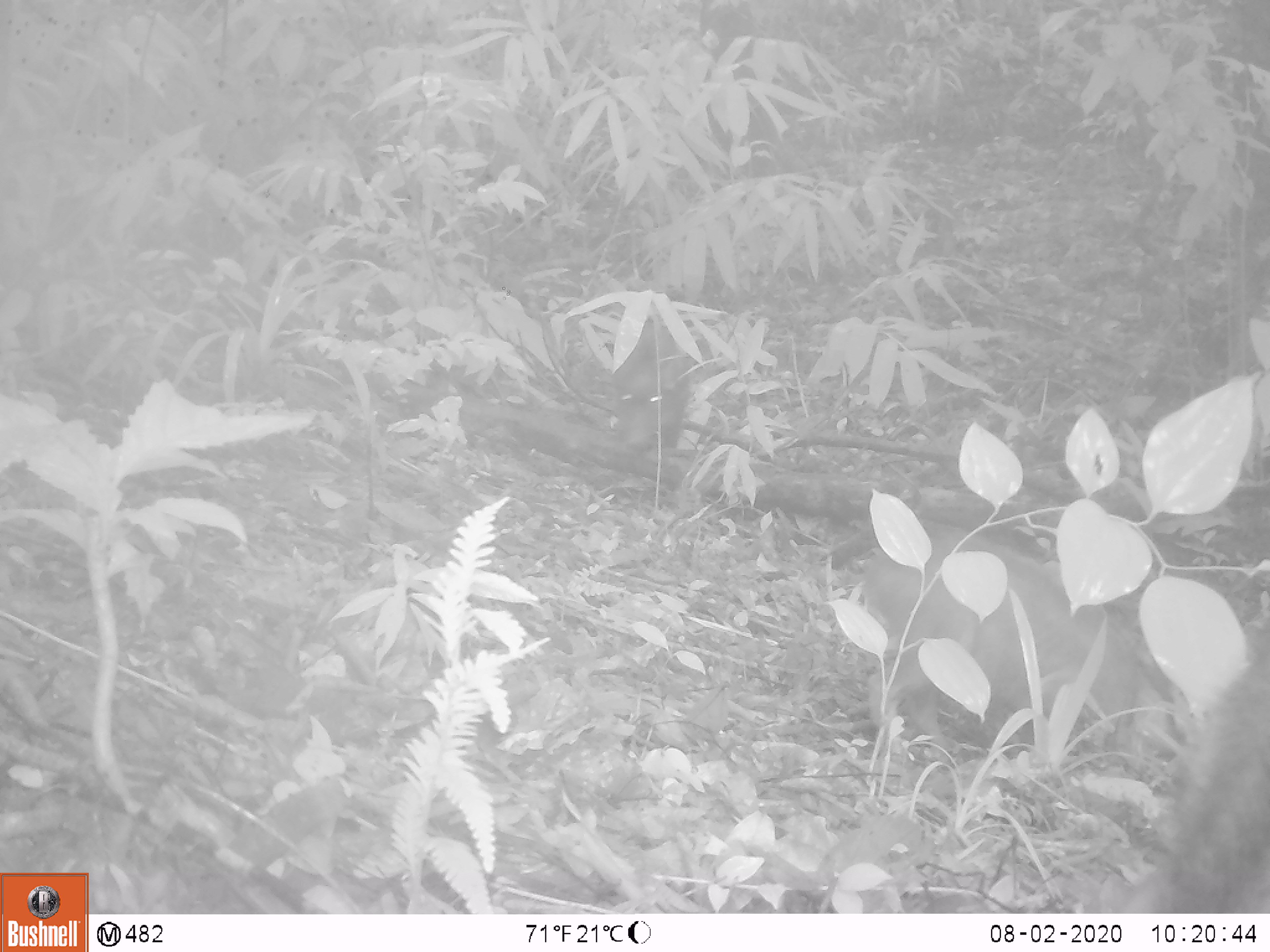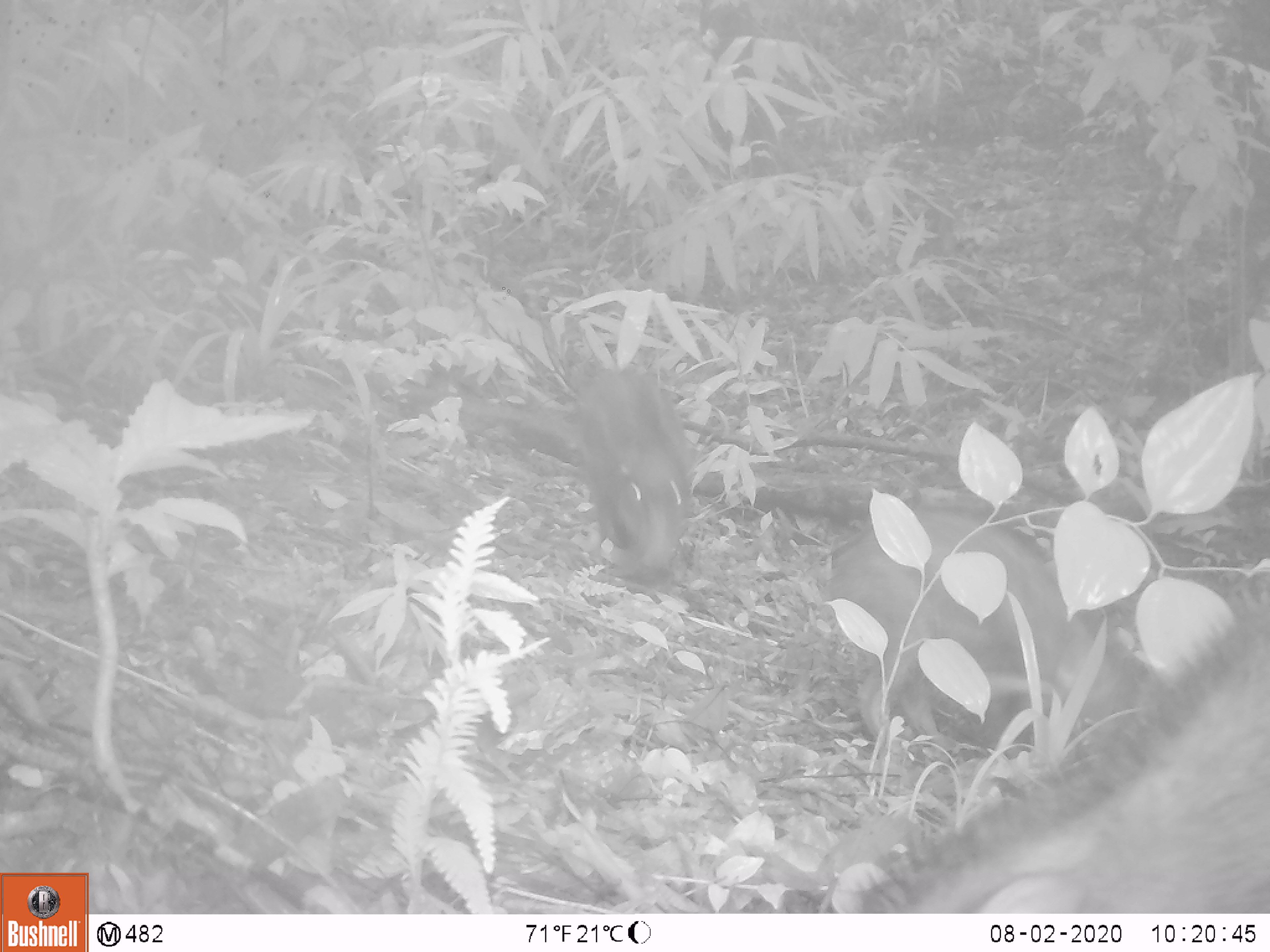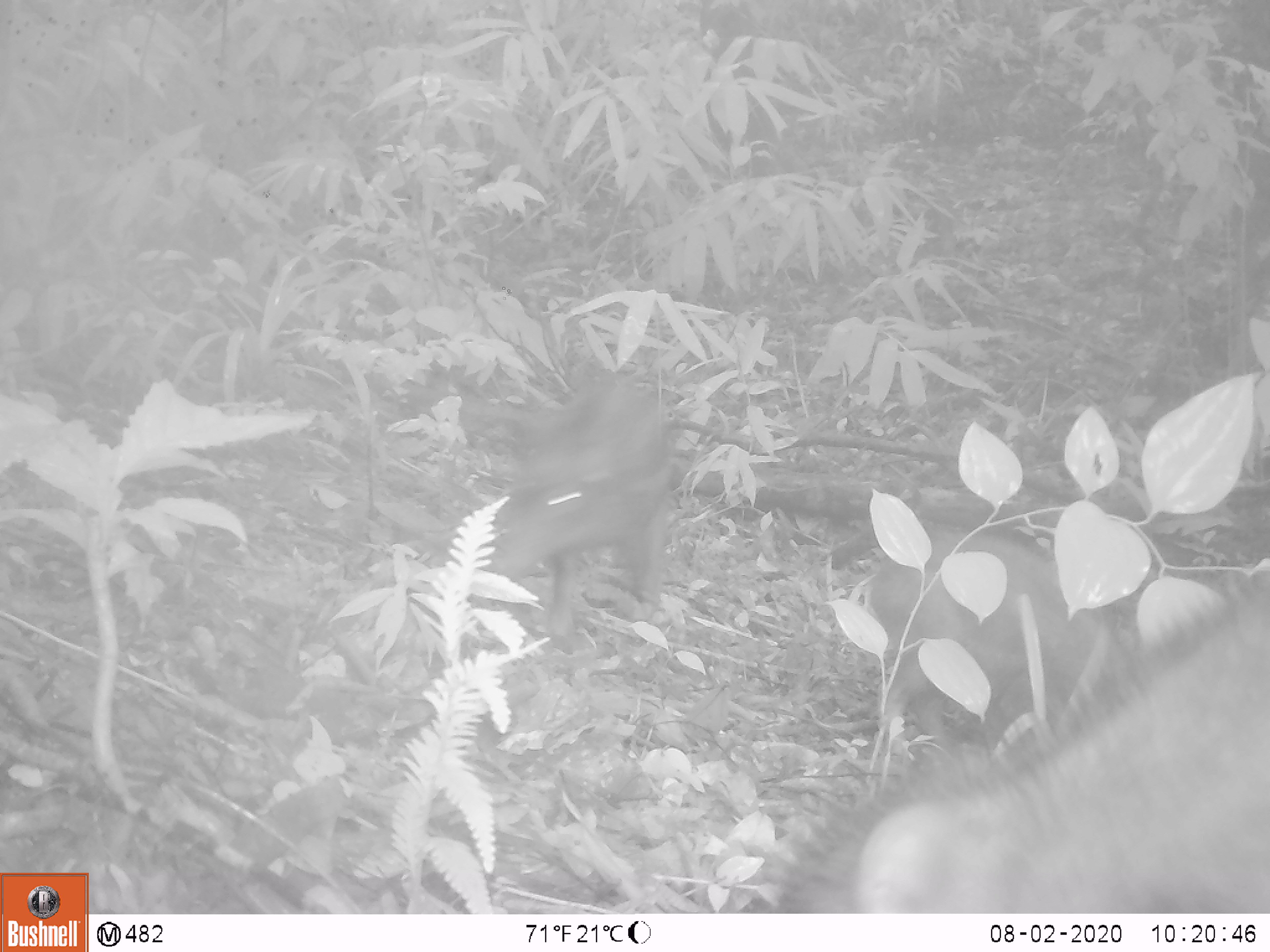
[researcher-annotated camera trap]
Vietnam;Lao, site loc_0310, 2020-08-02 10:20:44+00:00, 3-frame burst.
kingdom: Animalia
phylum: Chordata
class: Mammalia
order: Artiodactyla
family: Suidae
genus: Sus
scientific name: Sus scrofa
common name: eurasian wild pig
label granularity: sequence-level